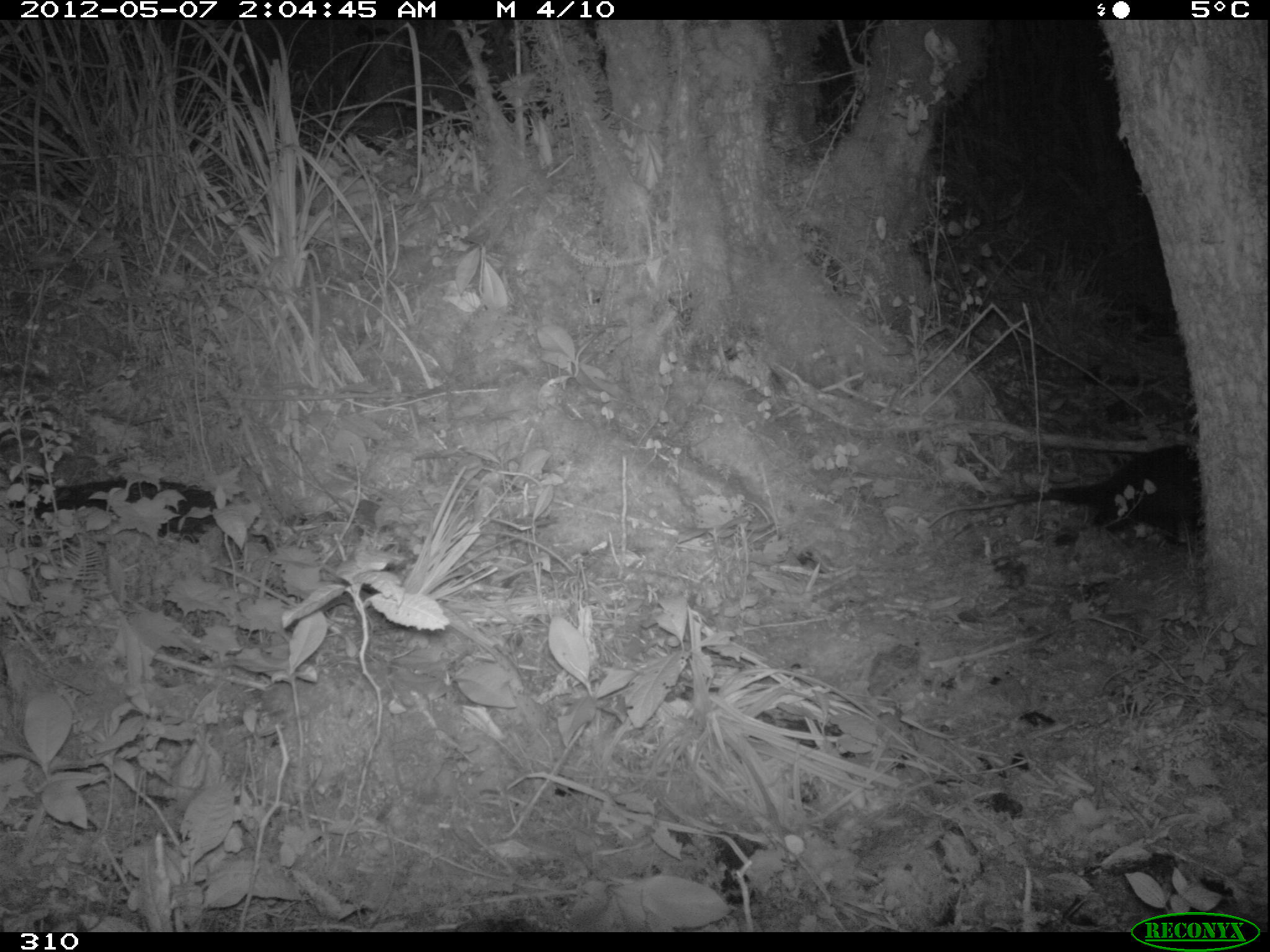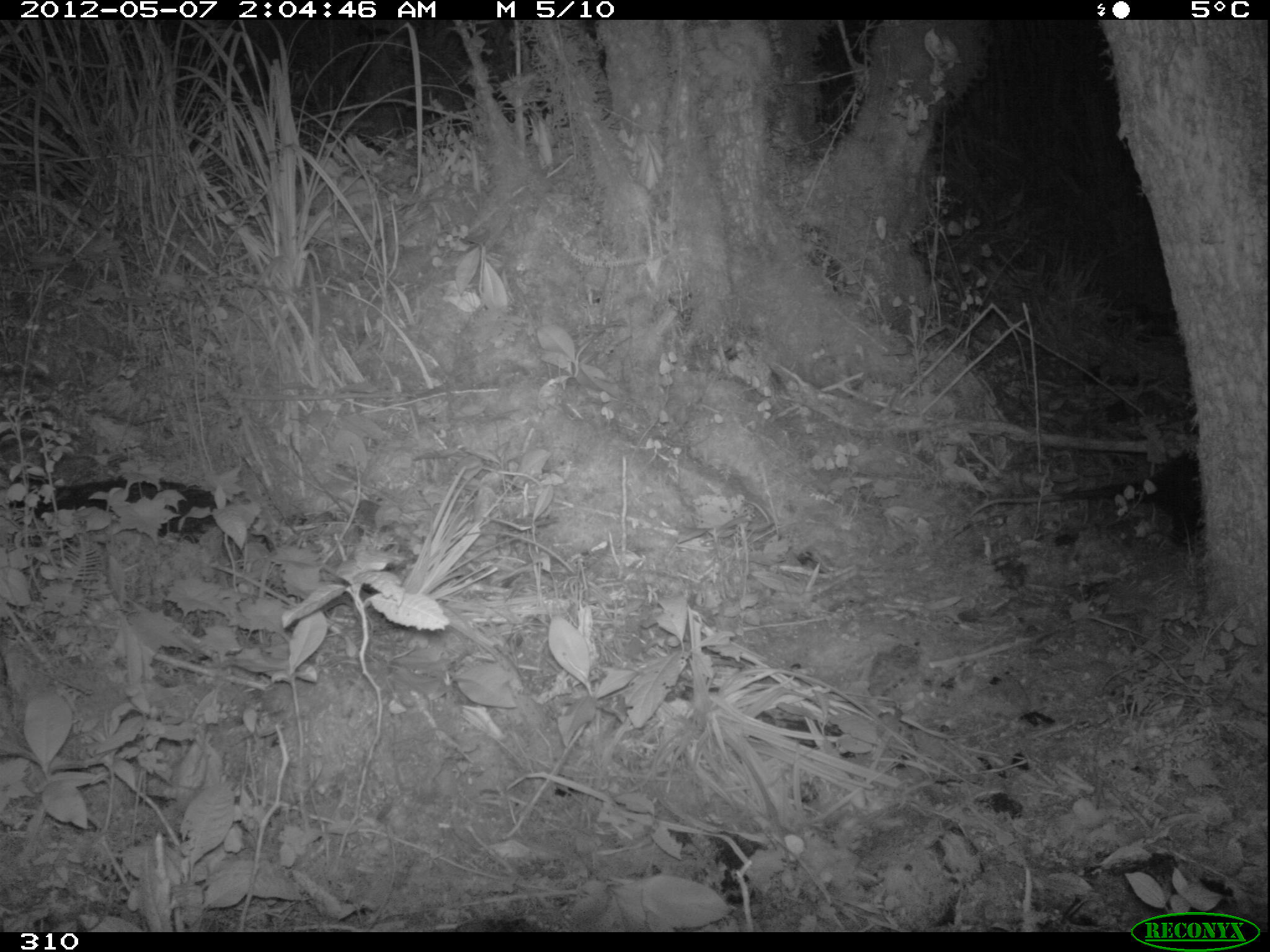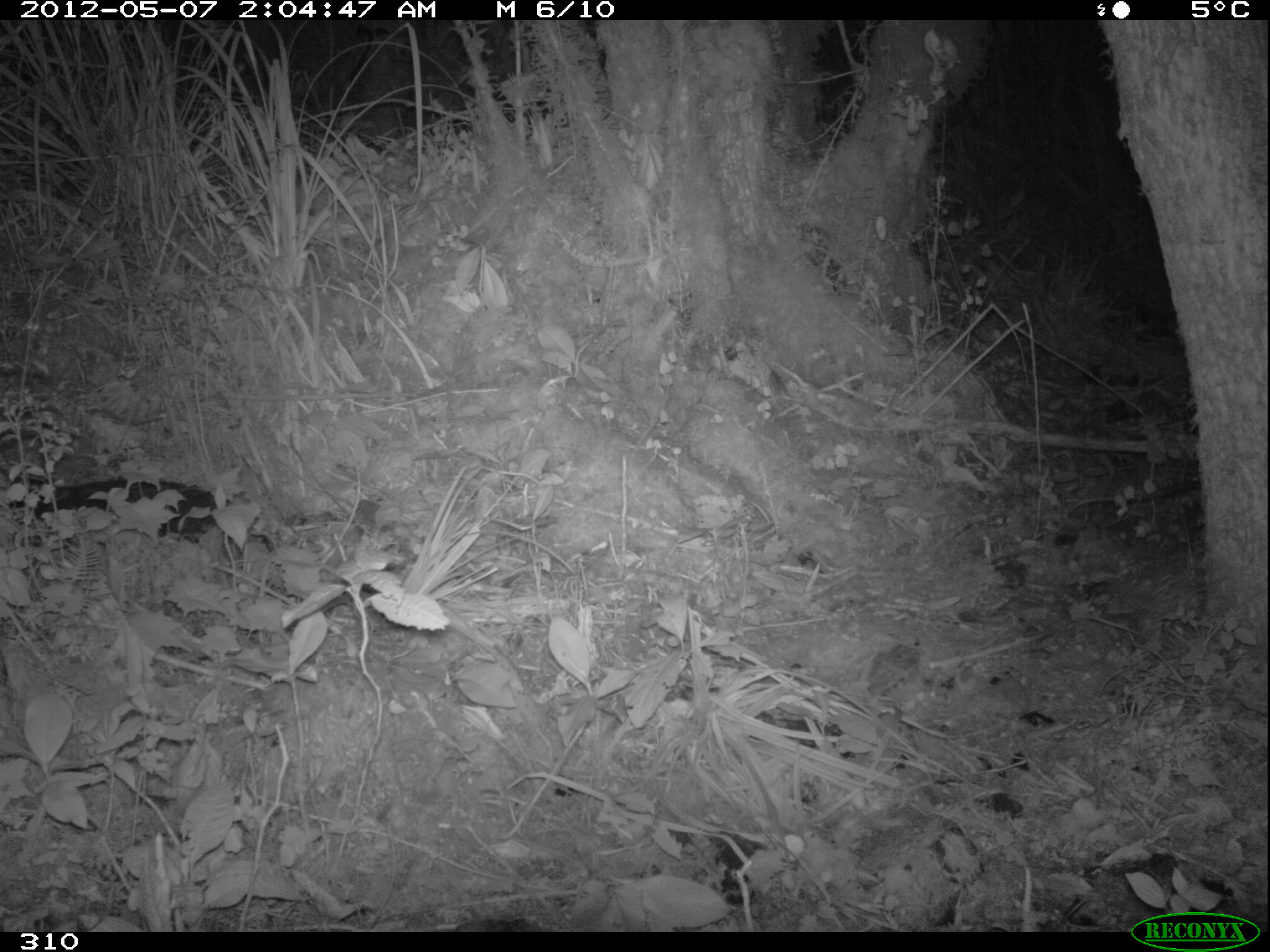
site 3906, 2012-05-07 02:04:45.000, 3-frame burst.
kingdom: Animalia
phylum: Chordata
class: Mammalia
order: Didelphimorphia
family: Didelphidae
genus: Didelphis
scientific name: Didelphis pernigra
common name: andean white-eared opossum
Didelphis pernigra (andean white-eared opossum).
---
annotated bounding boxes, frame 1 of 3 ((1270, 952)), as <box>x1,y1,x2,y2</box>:
didelphis pernigra: <box>926,443,1203,546</box>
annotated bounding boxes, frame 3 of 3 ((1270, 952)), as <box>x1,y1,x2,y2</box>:
didelphis pernigra: <box>1064,477,1201,517</box>